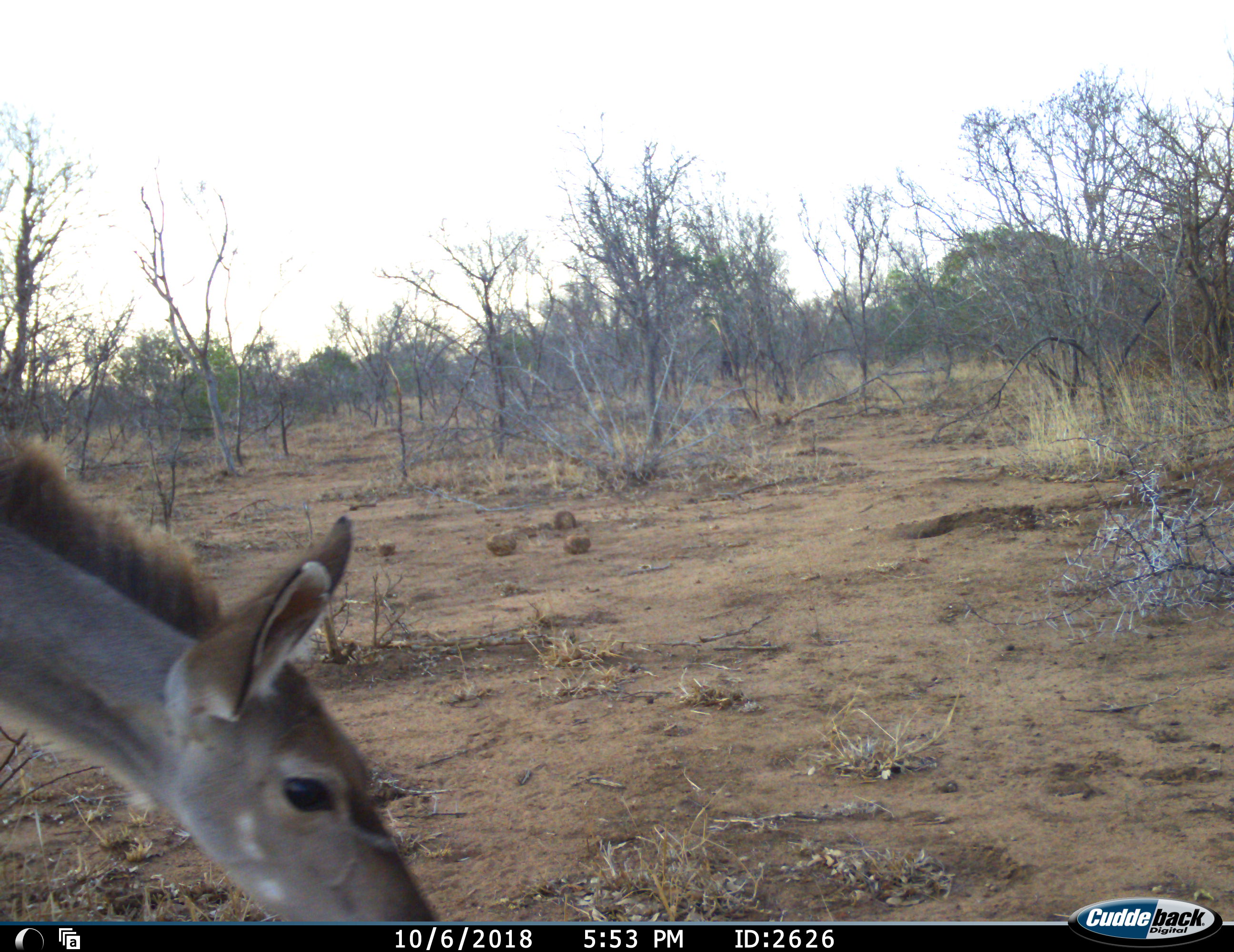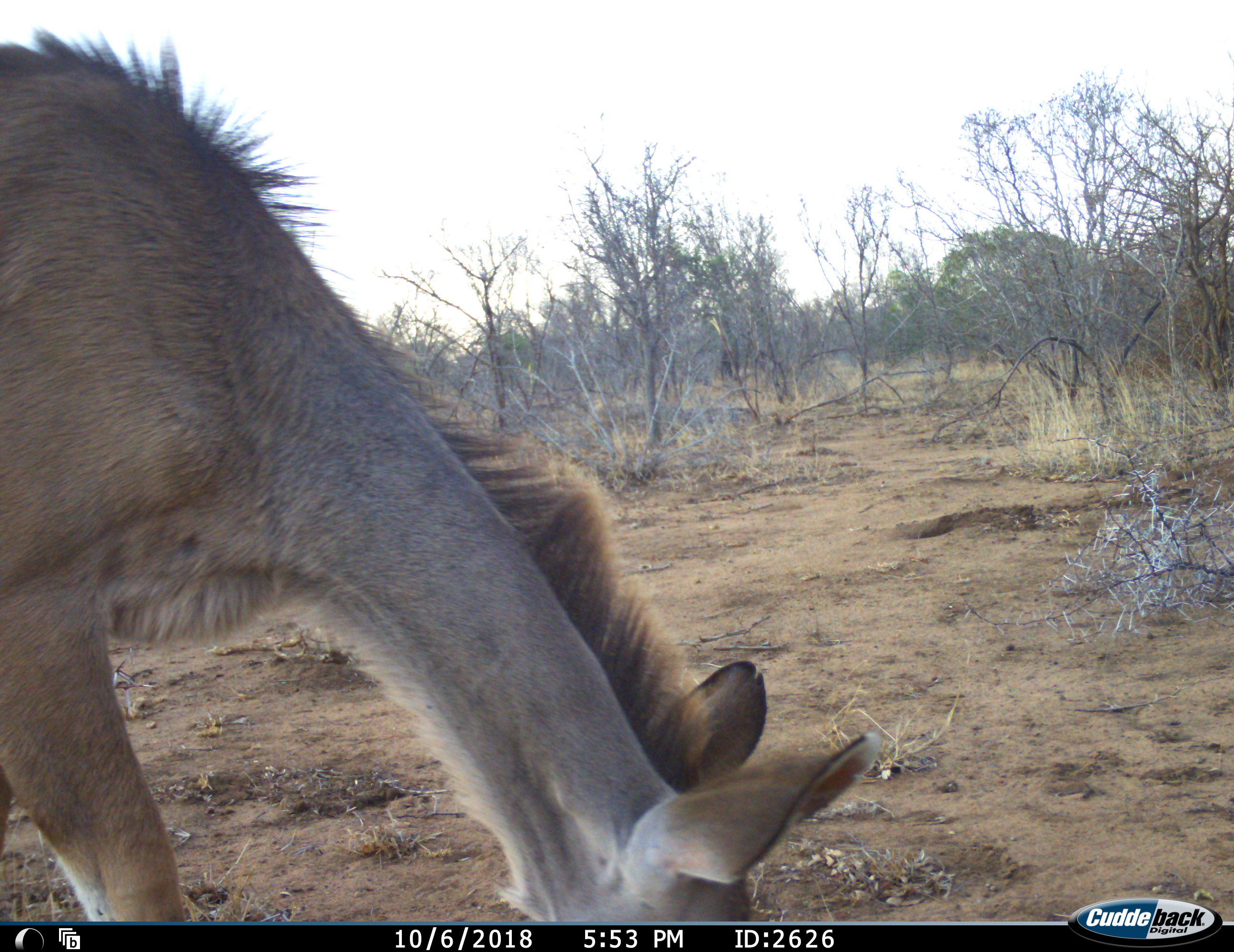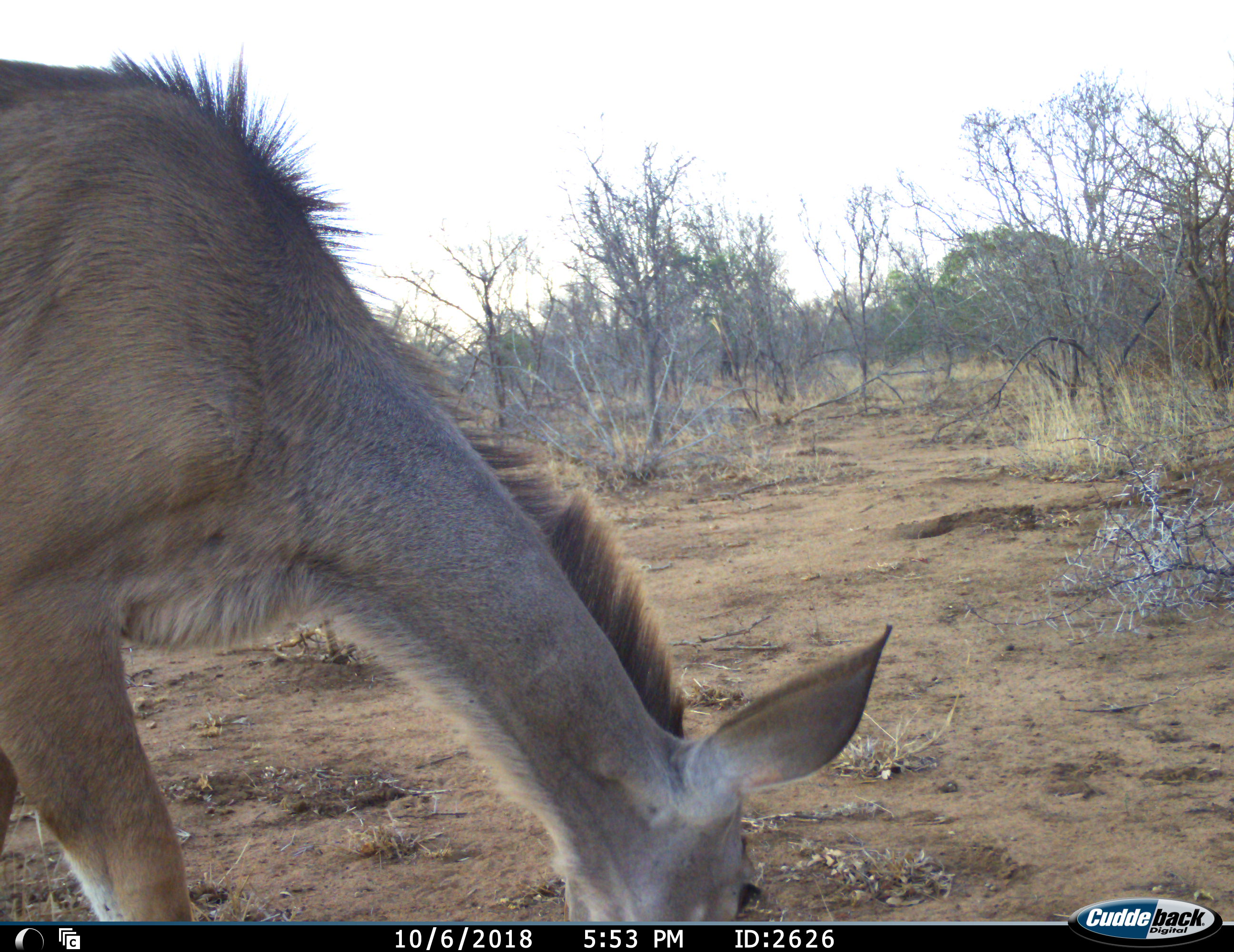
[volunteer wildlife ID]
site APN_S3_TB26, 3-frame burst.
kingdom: Animalia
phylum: Chordata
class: Mammalia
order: Artiodactyla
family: Bovidae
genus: Tragelaphus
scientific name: Tragelaphus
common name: kudu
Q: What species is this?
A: Kudu (Tragelaphus).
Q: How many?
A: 1.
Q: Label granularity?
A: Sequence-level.